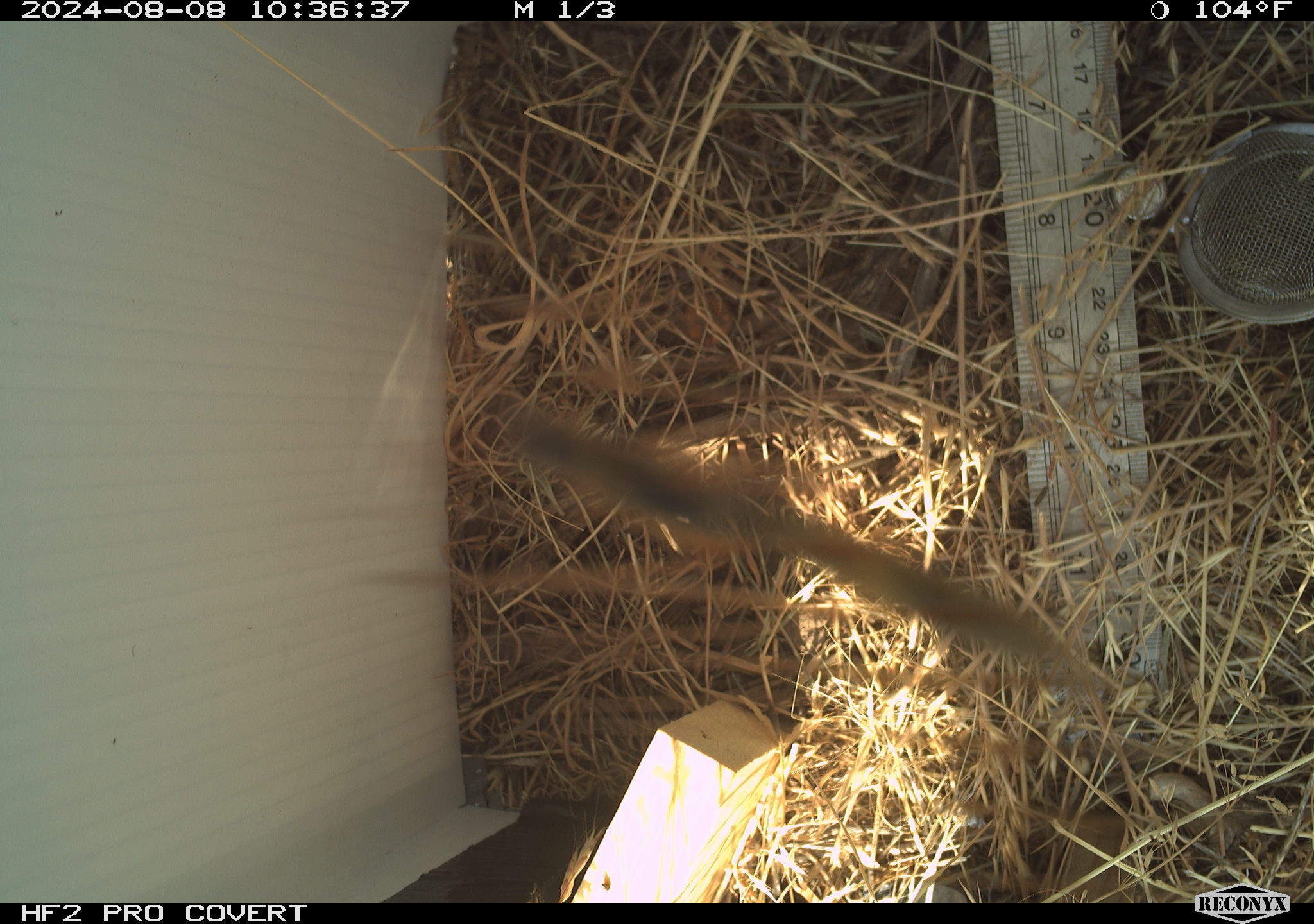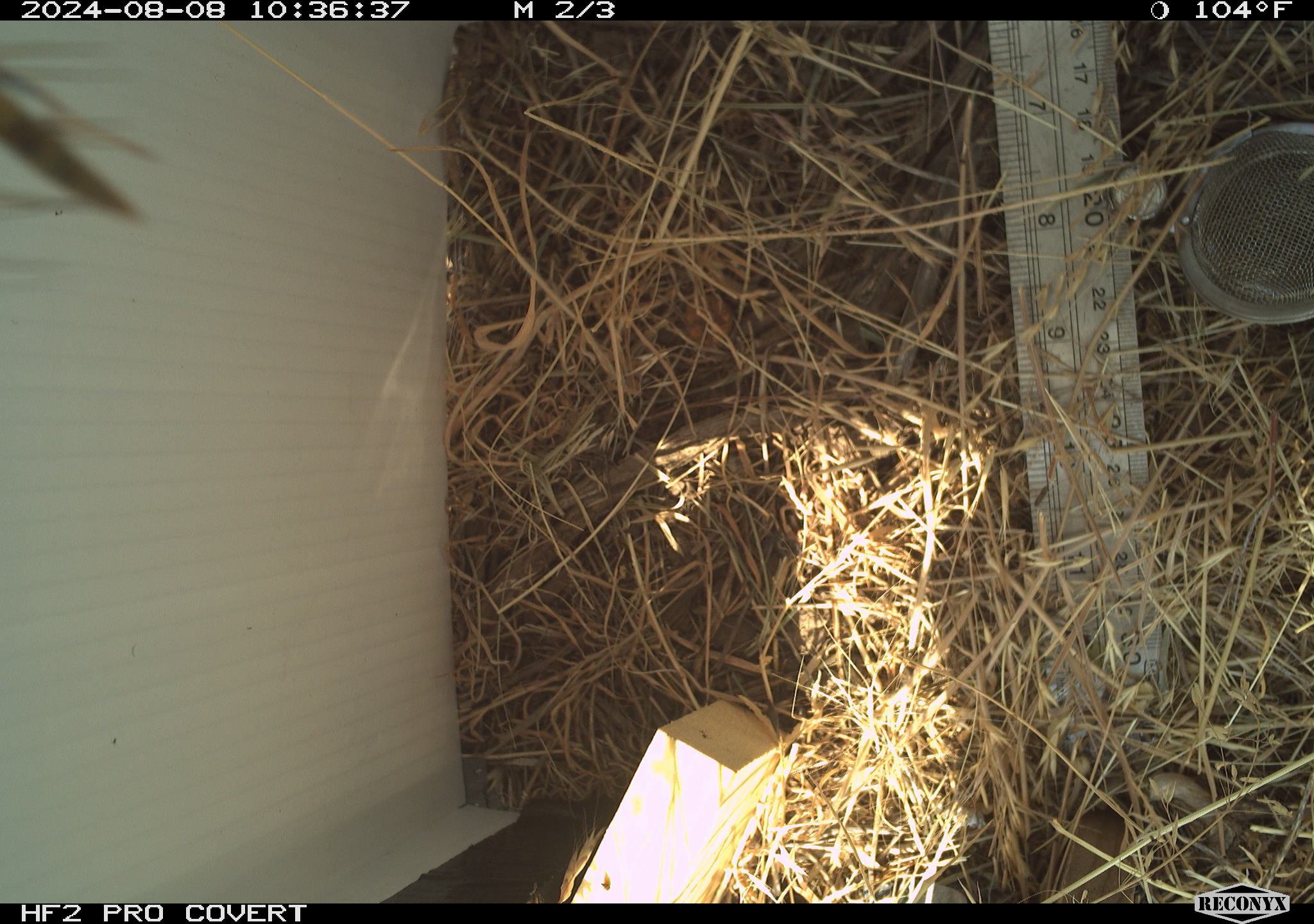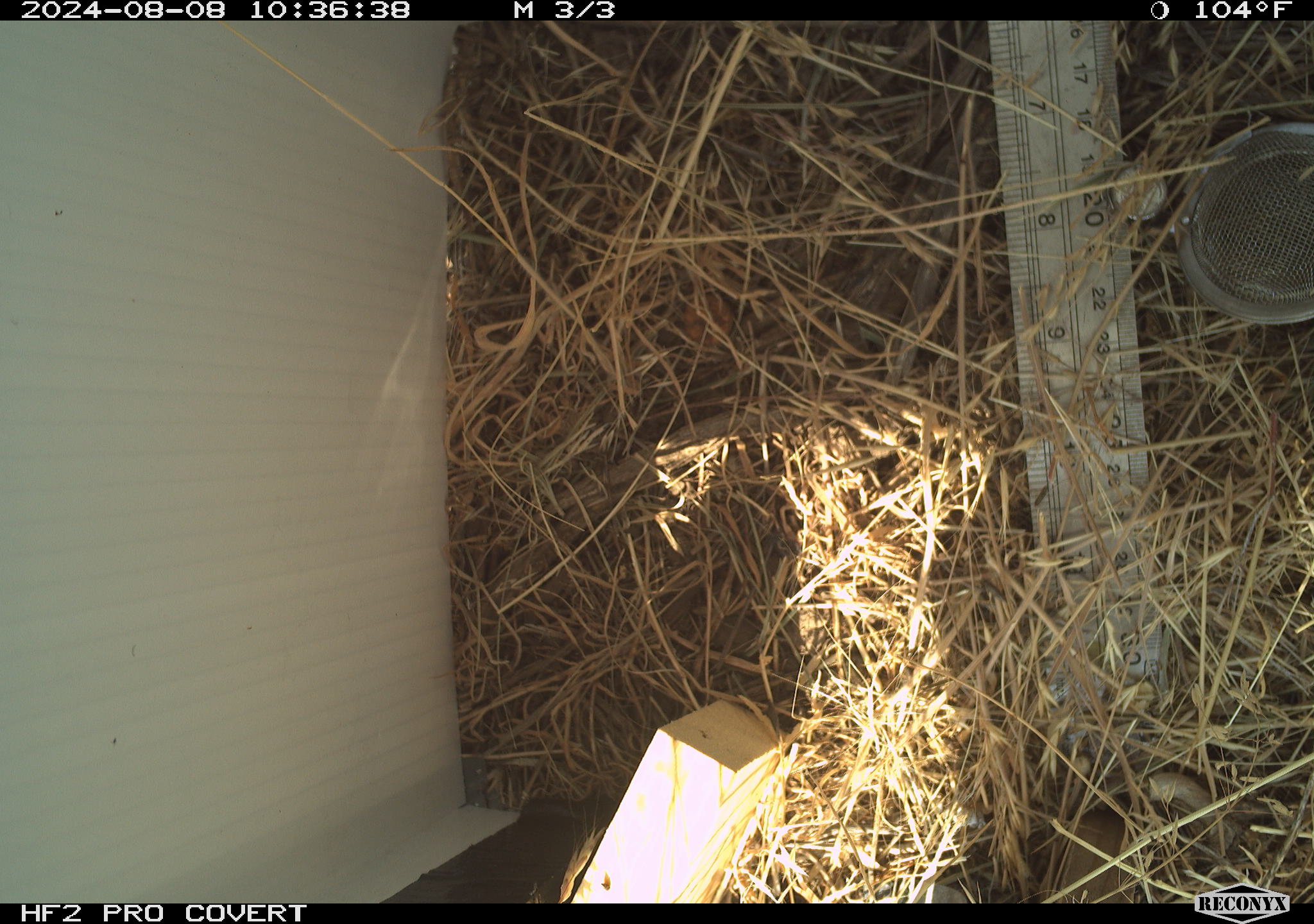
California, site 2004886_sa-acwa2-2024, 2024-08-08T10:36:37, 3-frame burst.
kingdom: Animalia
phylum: Arthropoda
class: Insecta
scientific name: Insecta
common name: insect